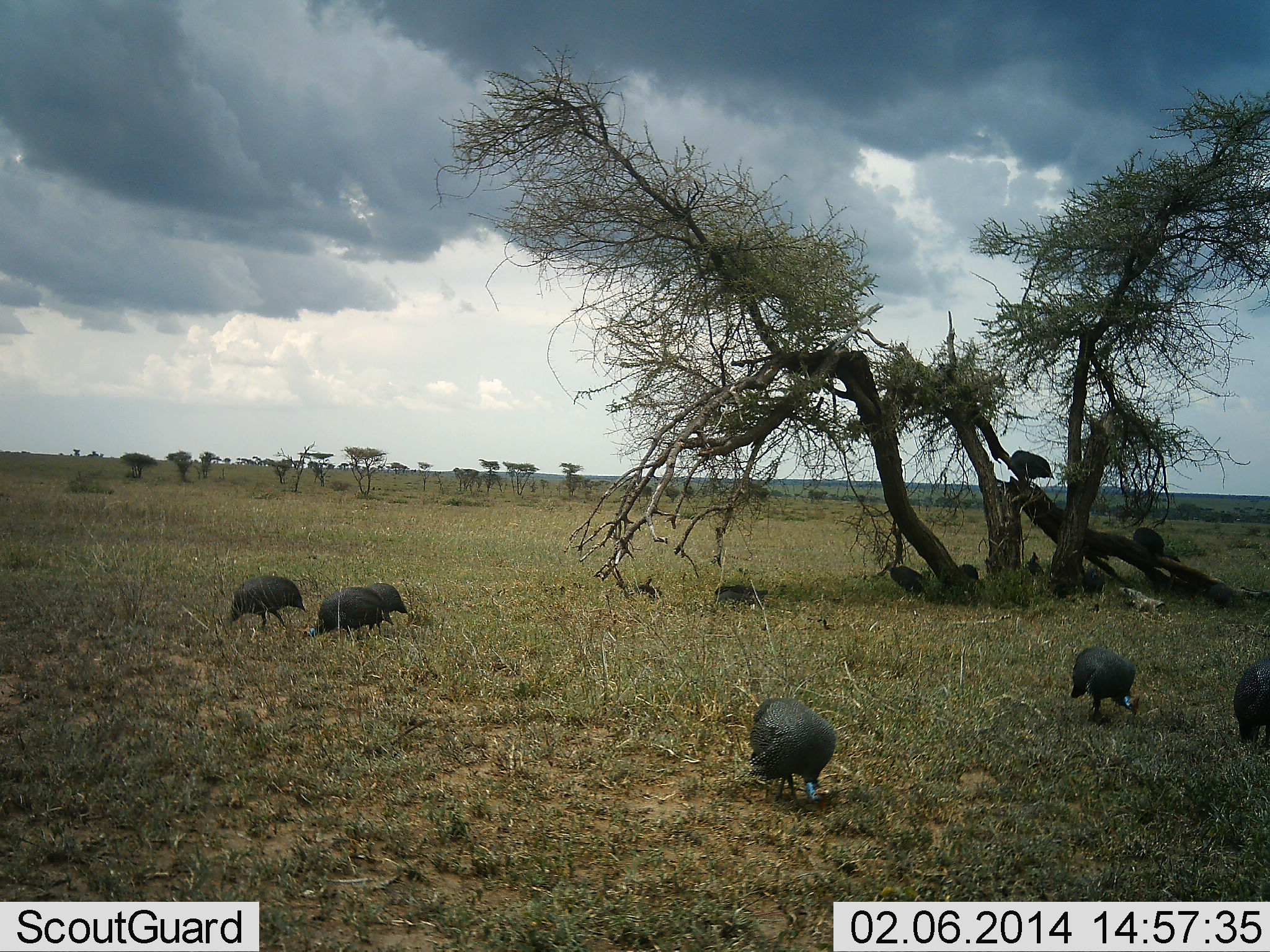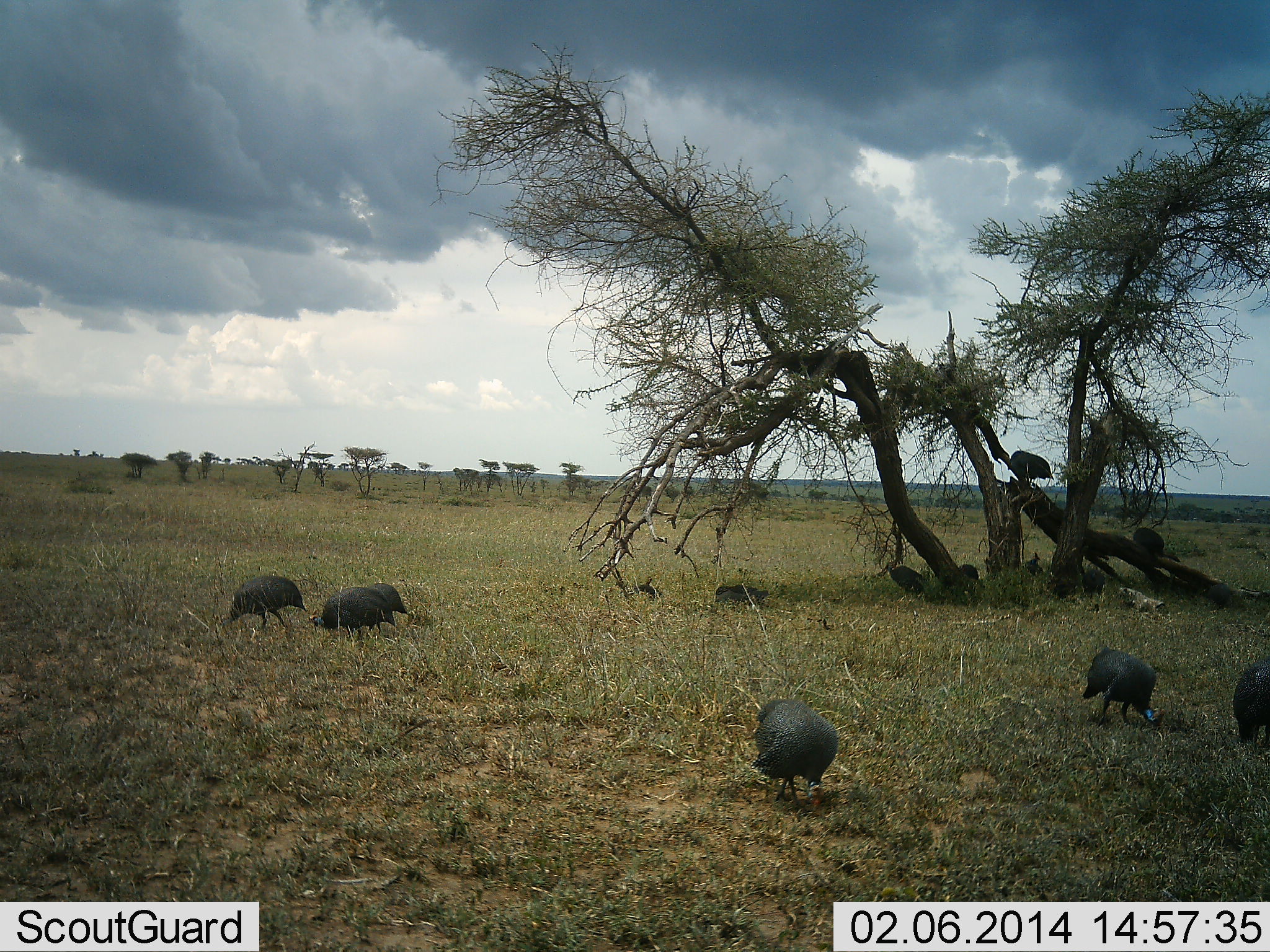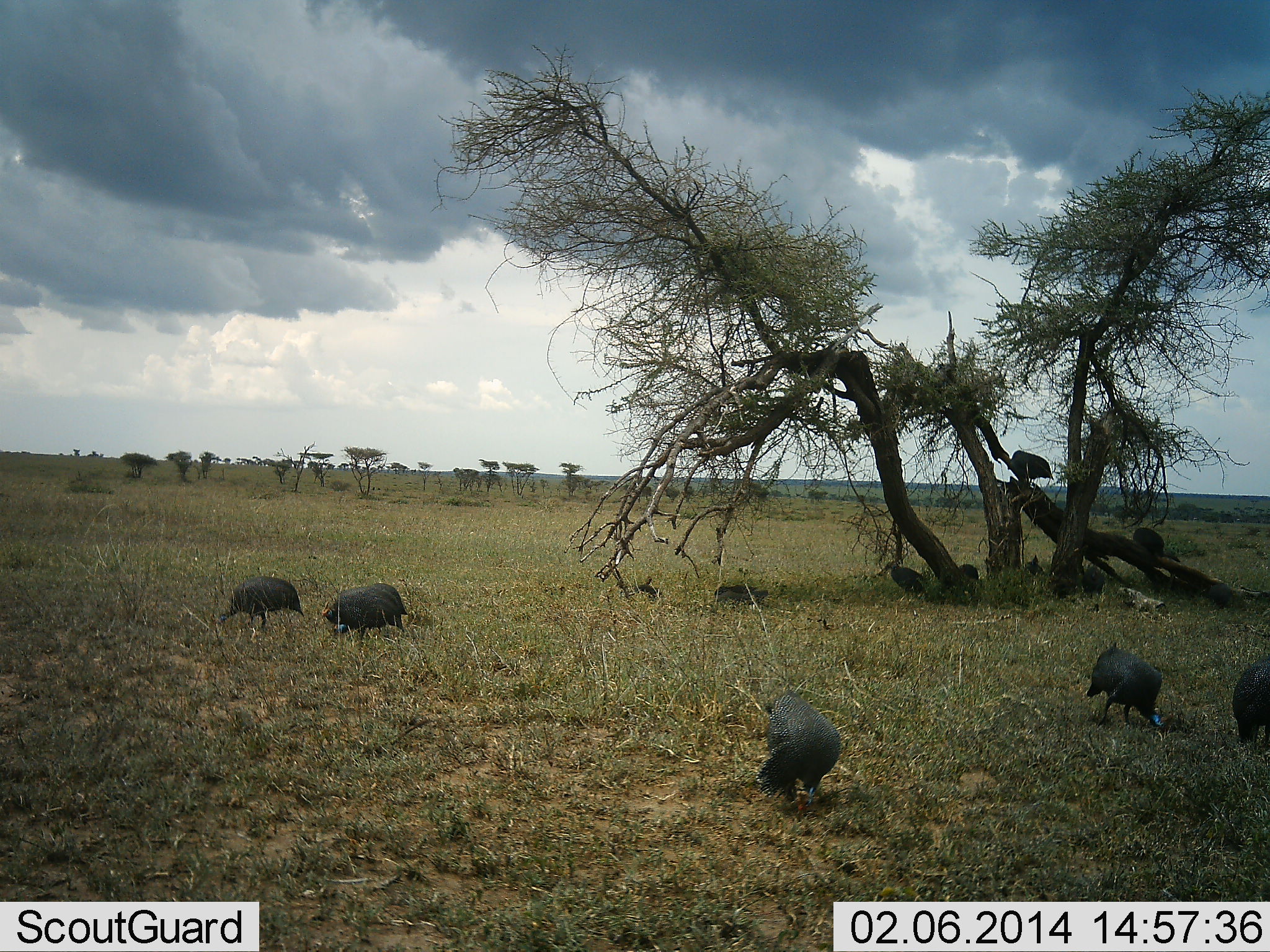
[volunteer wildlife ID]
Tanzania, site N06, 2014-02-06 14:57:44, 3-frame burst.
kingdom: Animalia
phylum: Chordata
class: Aves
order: Galliformes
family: Numididae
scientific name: Numididae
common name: guinea fowl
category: guineafowl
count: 10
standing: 60%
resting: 0%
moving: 20%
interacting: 0%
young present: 0%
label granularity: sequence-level